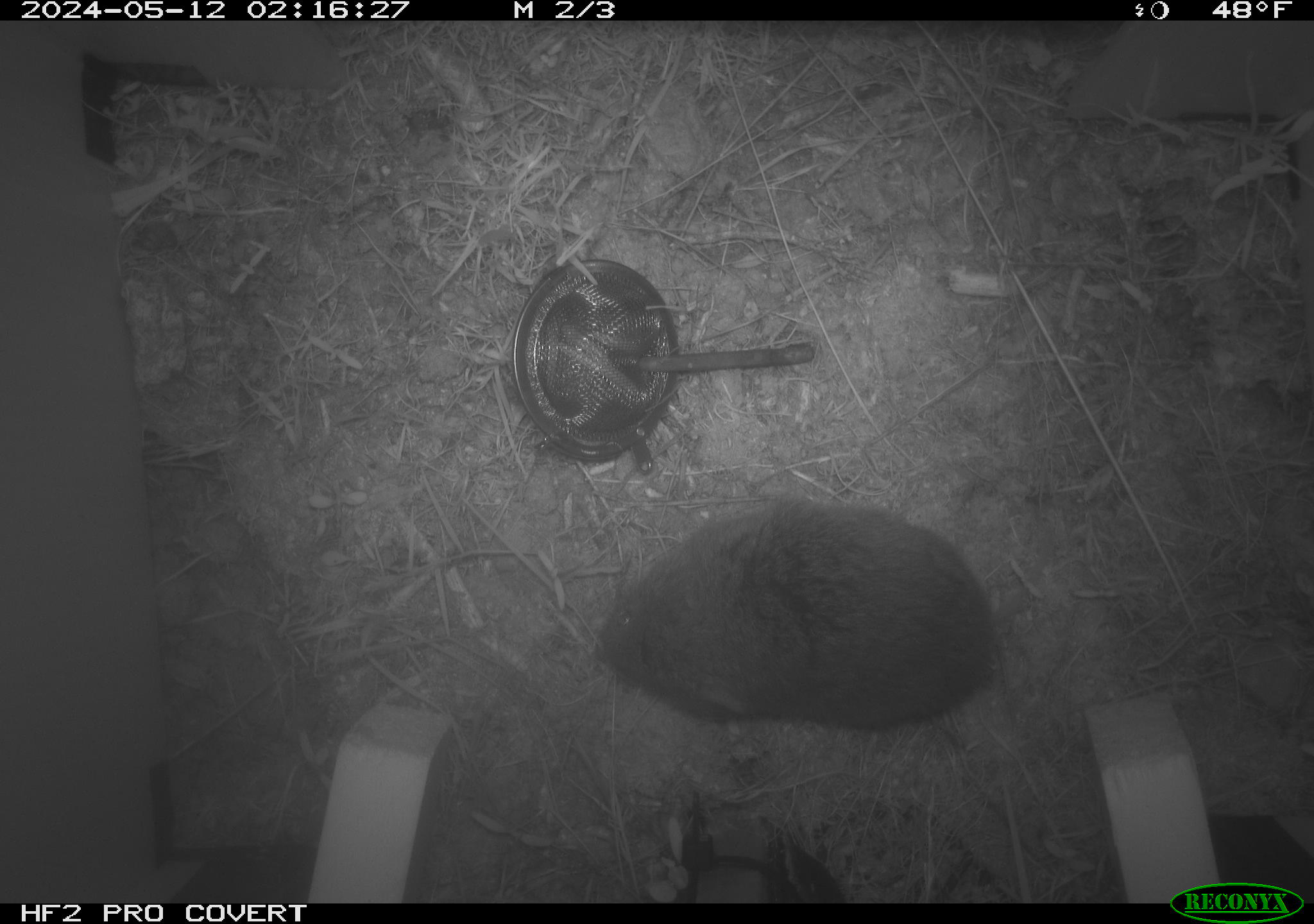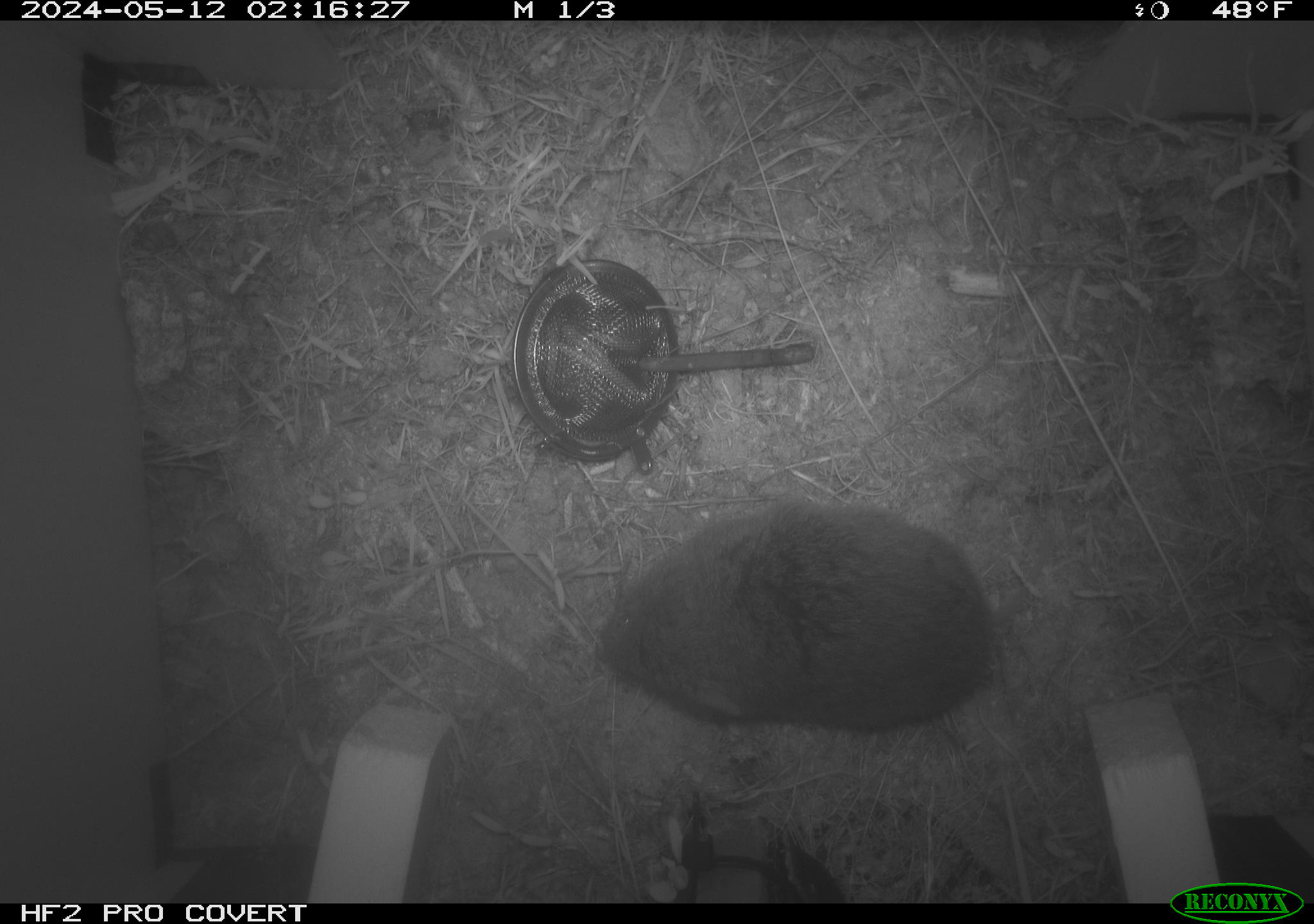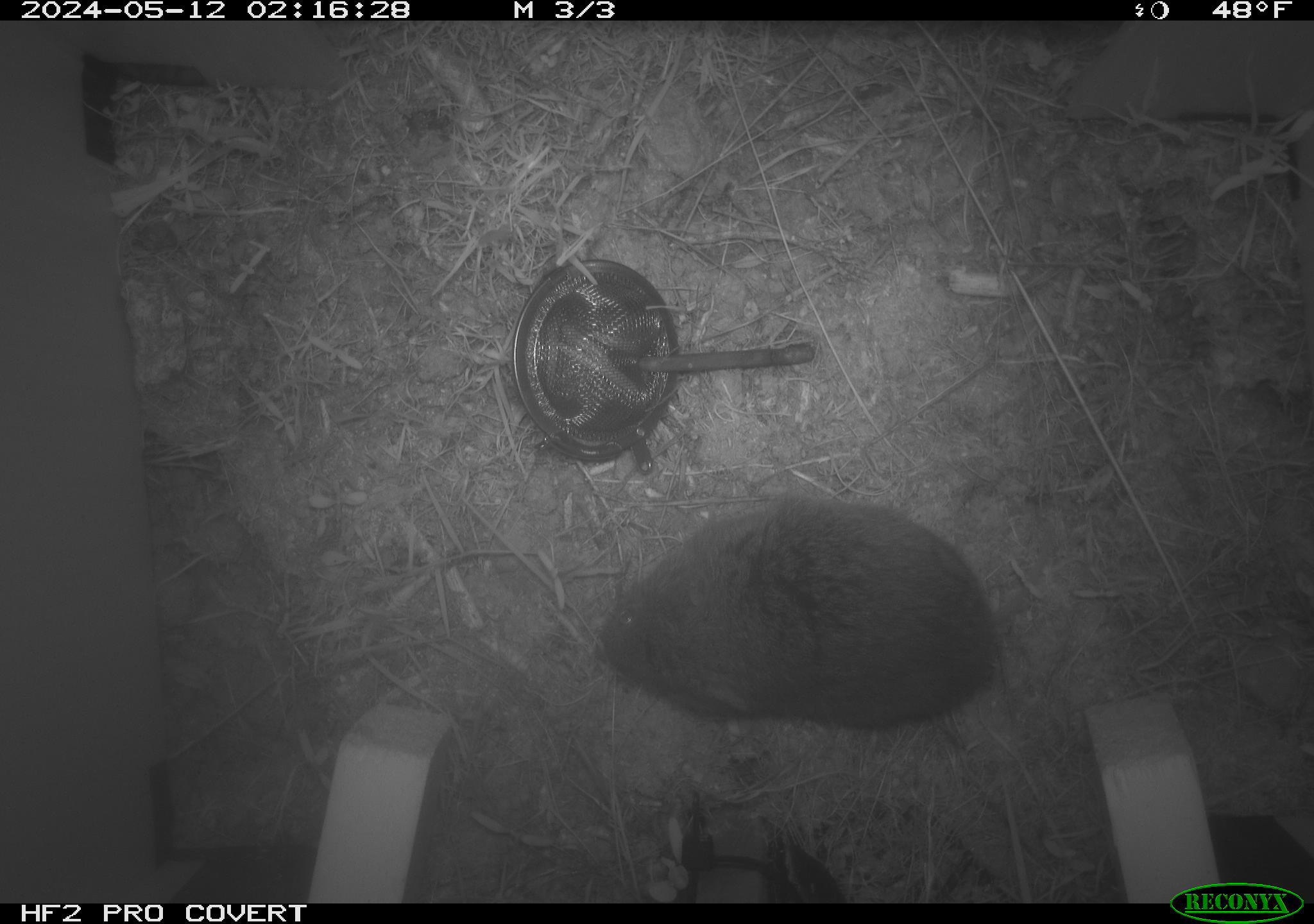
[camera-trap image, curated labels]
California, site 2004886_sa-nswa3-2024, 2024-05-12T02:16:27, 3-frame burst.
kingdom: Animalia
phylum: Chordata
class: Mammalia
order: Rodentia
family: Cricetidae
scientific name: Arvicolinae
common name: voles, lemmings, and muskrats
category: arvicolinae subfamily